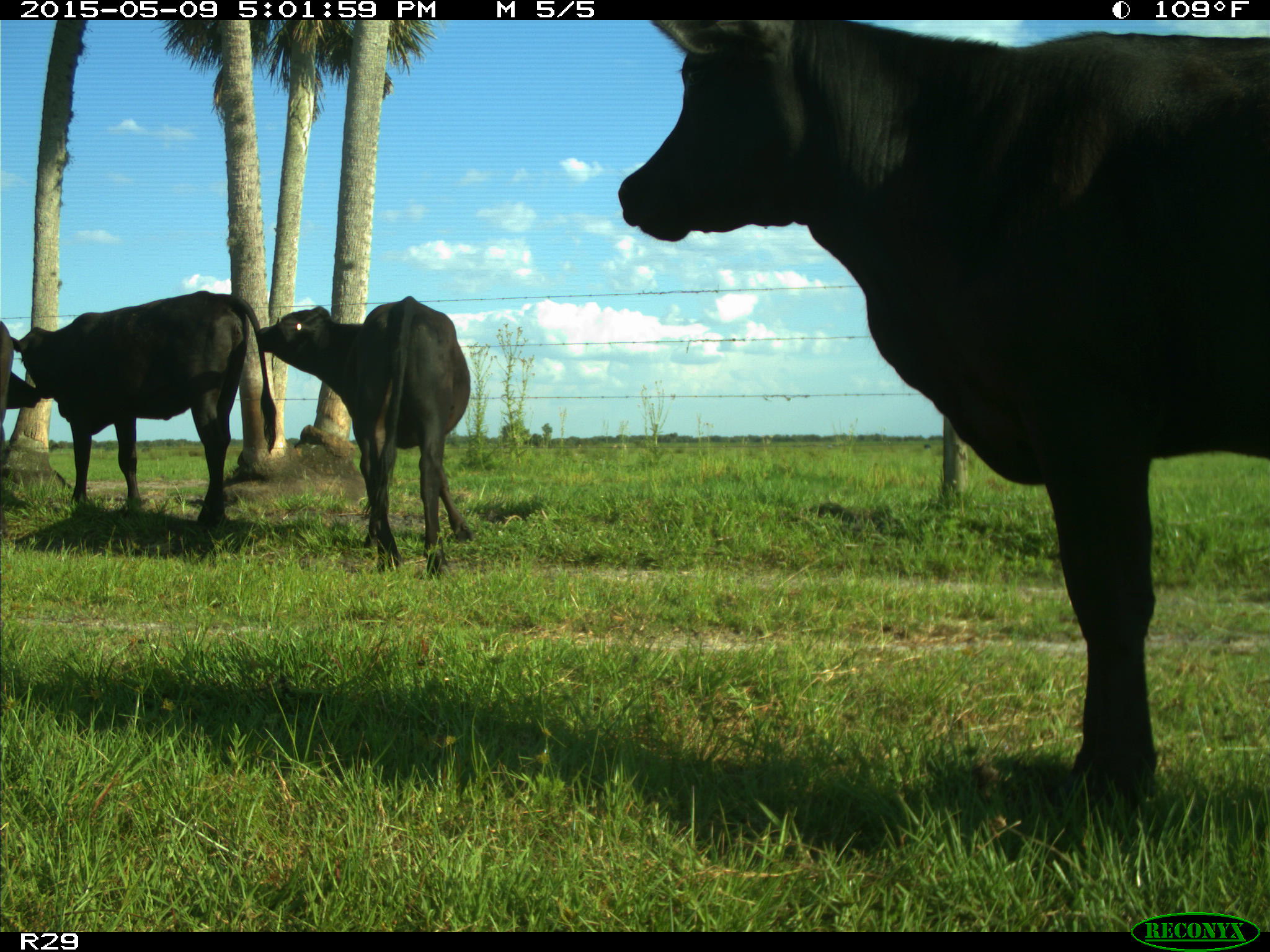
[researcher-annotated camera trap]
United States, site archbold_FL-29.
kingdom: Animalia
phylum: Chordata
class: Mammalia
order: Artiodactyla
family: Bovidae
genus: Bos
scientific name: Bos taurus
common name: domestic cow